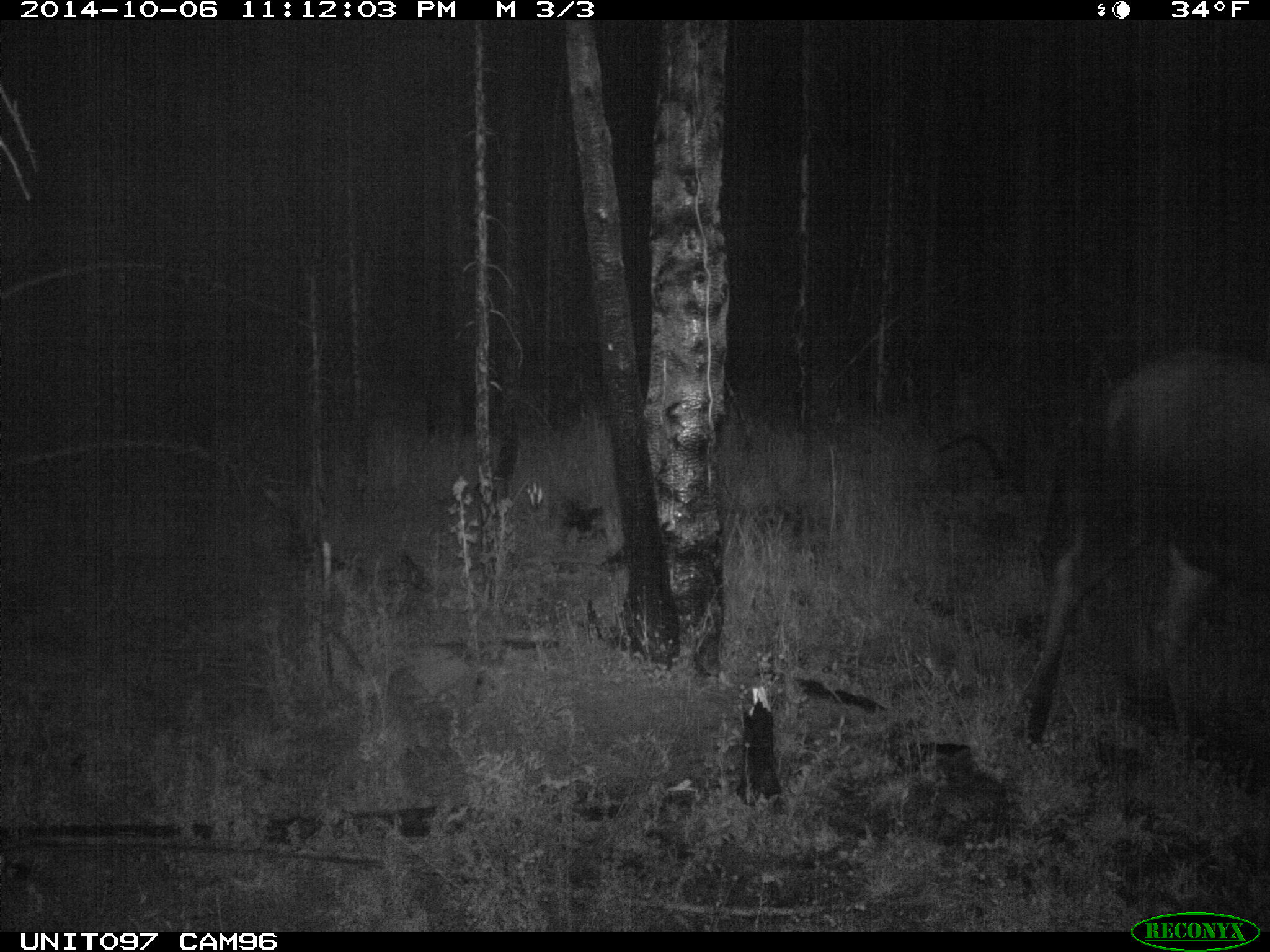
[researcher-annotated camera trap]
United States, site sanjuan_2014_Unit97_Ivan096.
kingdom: Animalia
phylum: Chordata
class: Mammalia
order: Artiodactyla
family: Cervidae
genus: Alces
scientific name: Alces alces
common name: moose